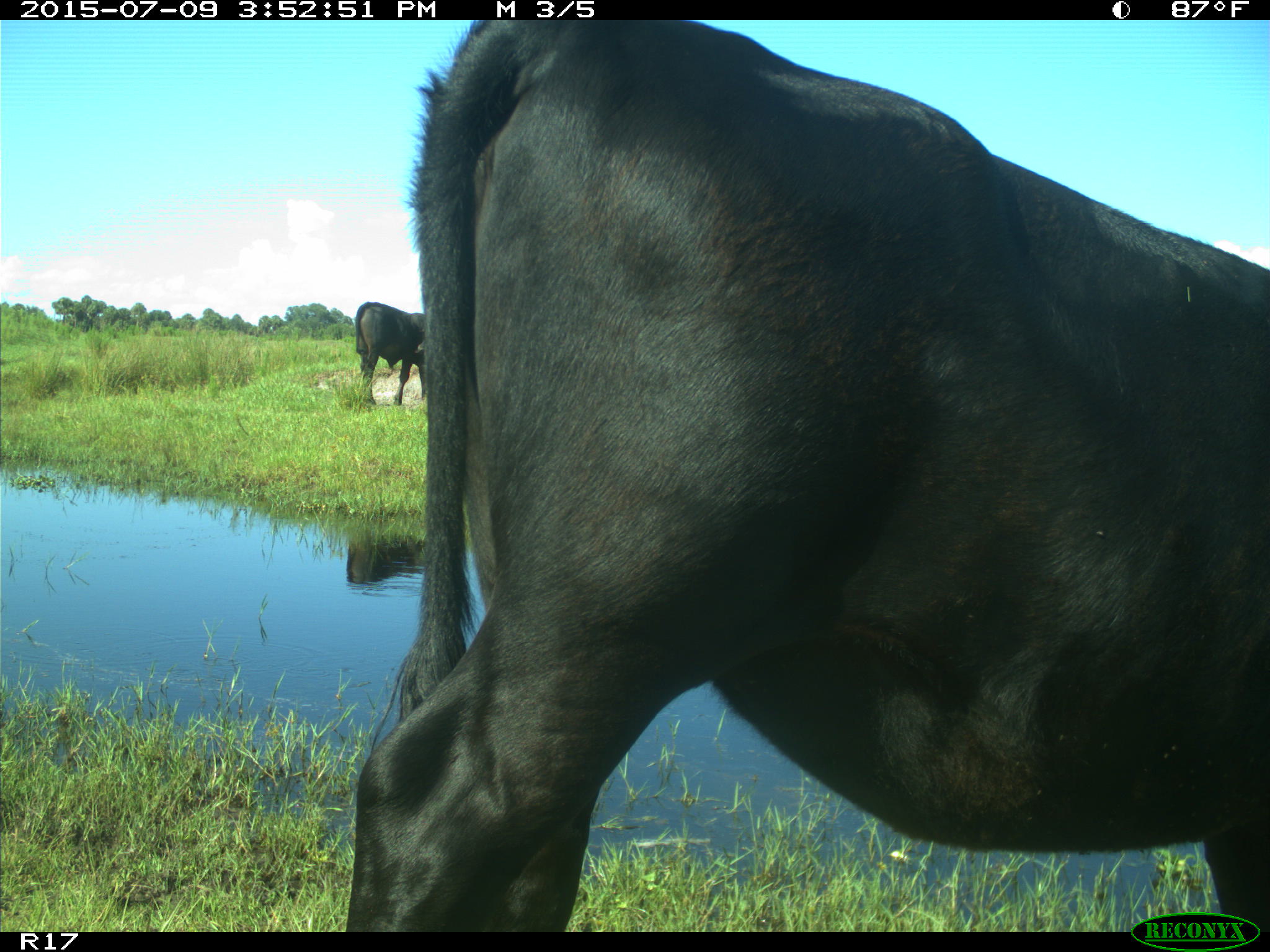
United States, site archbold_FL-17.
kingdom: Animalia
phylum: Chordata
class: Mammalia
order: Artiodactyla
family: Bovidae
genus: Bos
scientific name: Bos taurus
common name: domestic cow